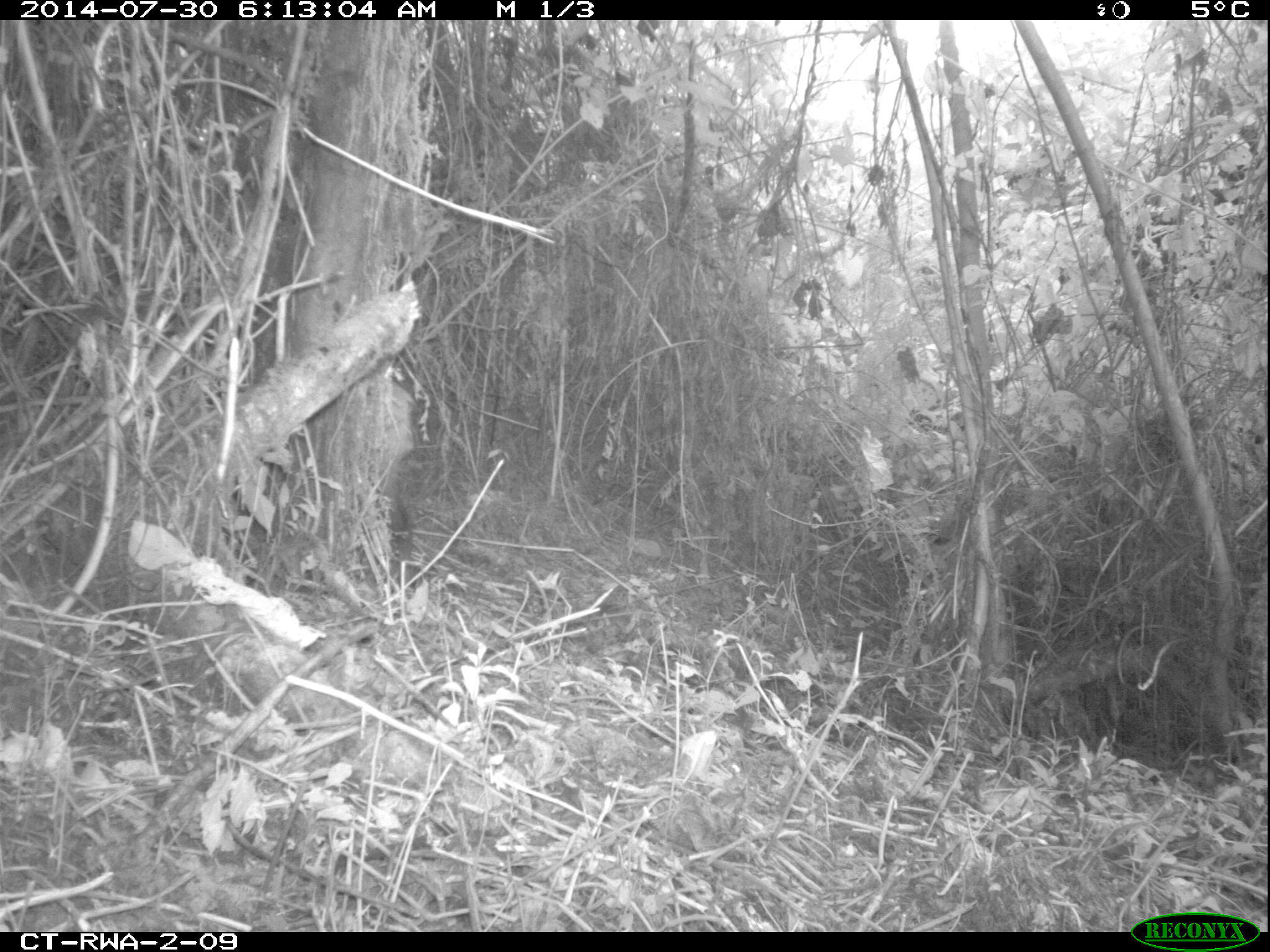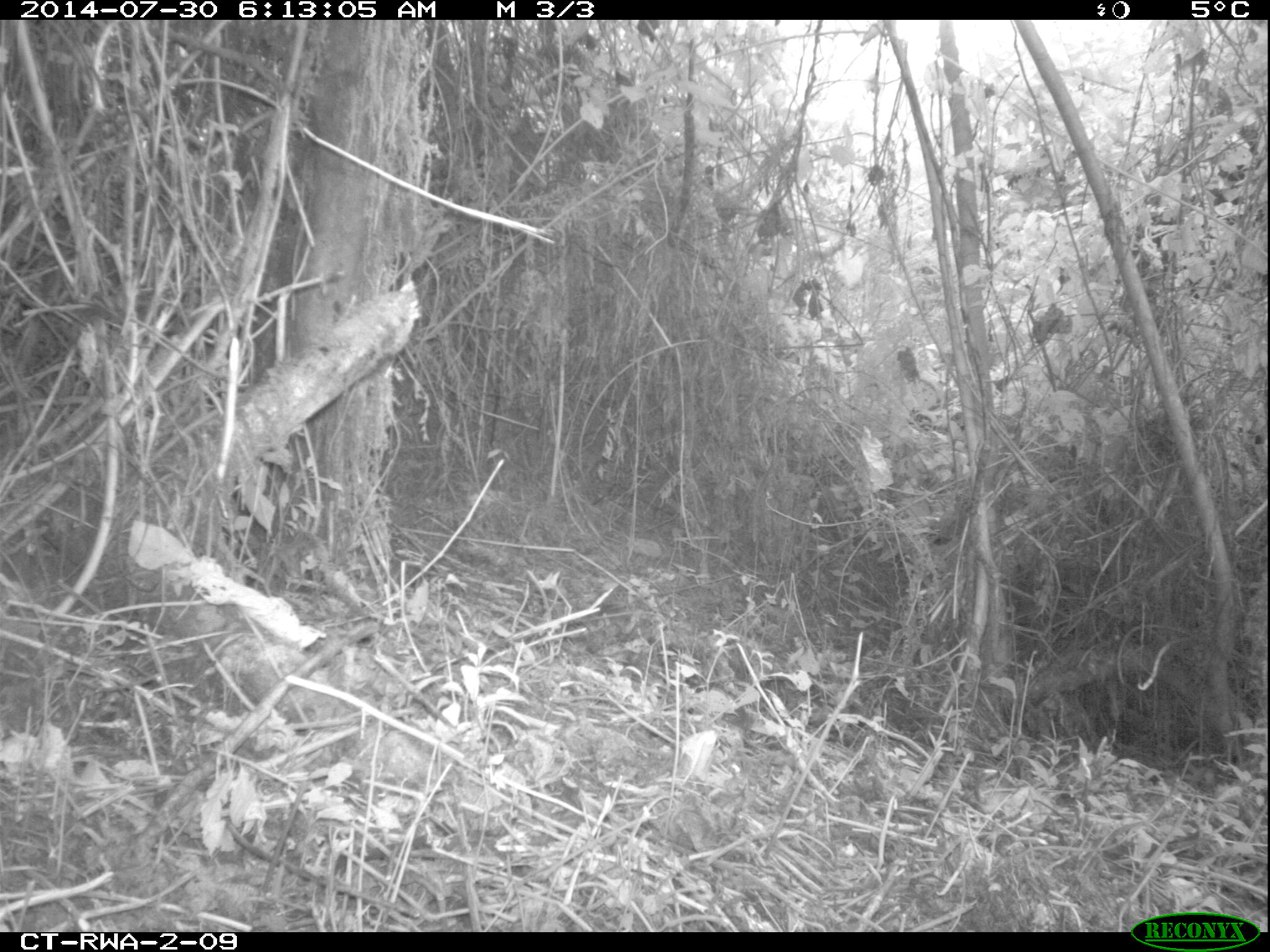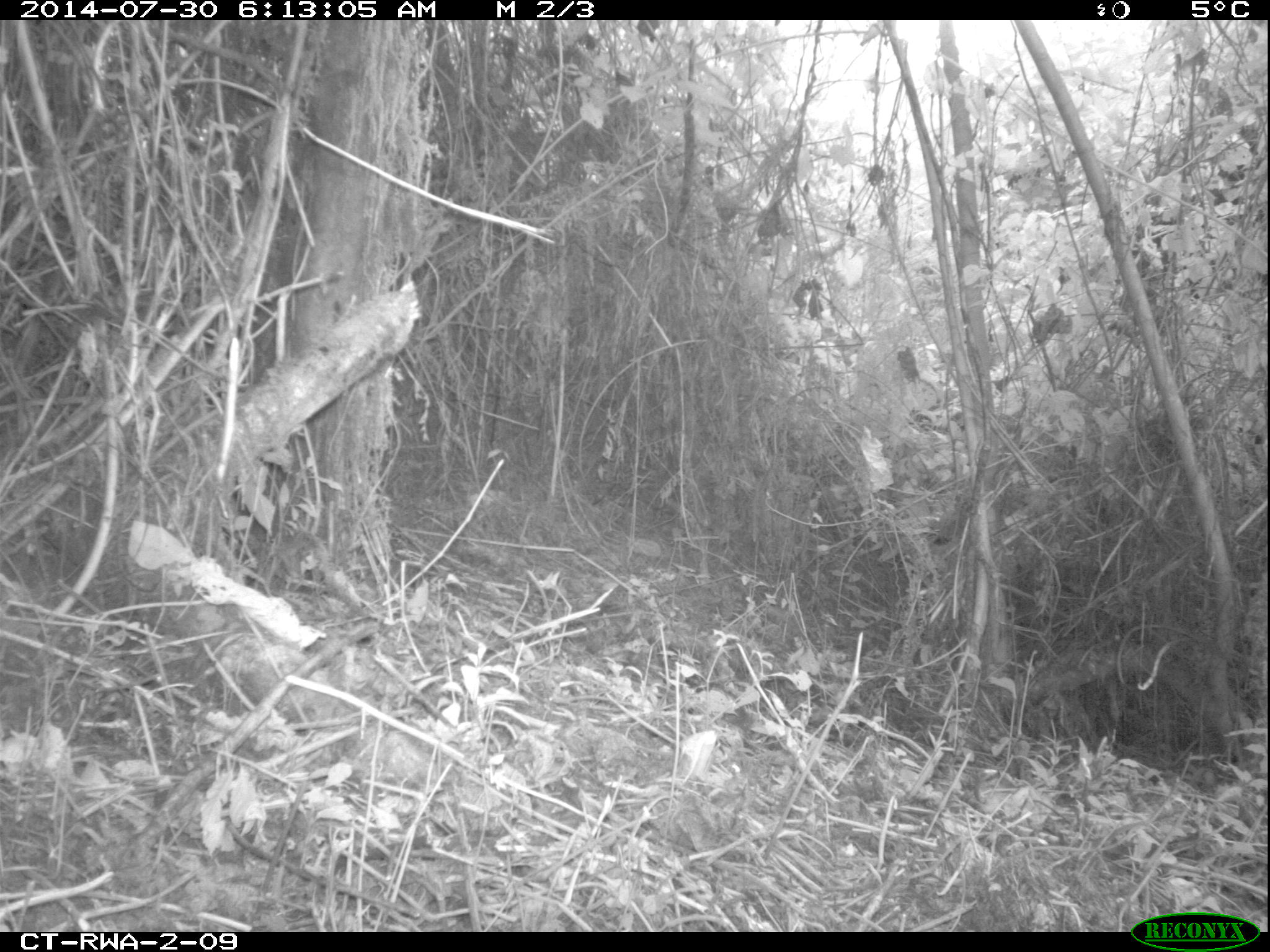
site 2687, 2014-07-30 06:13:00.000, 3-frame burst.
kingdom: Animalia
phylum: Chordata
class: Mammalia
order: Artiodactyla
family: Bovidae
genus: Cephalophus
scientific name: Cephalophus nigrifrons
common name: black-fronted duiker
Cephalophus nigrifrons (black-fronted duiker), count 1.